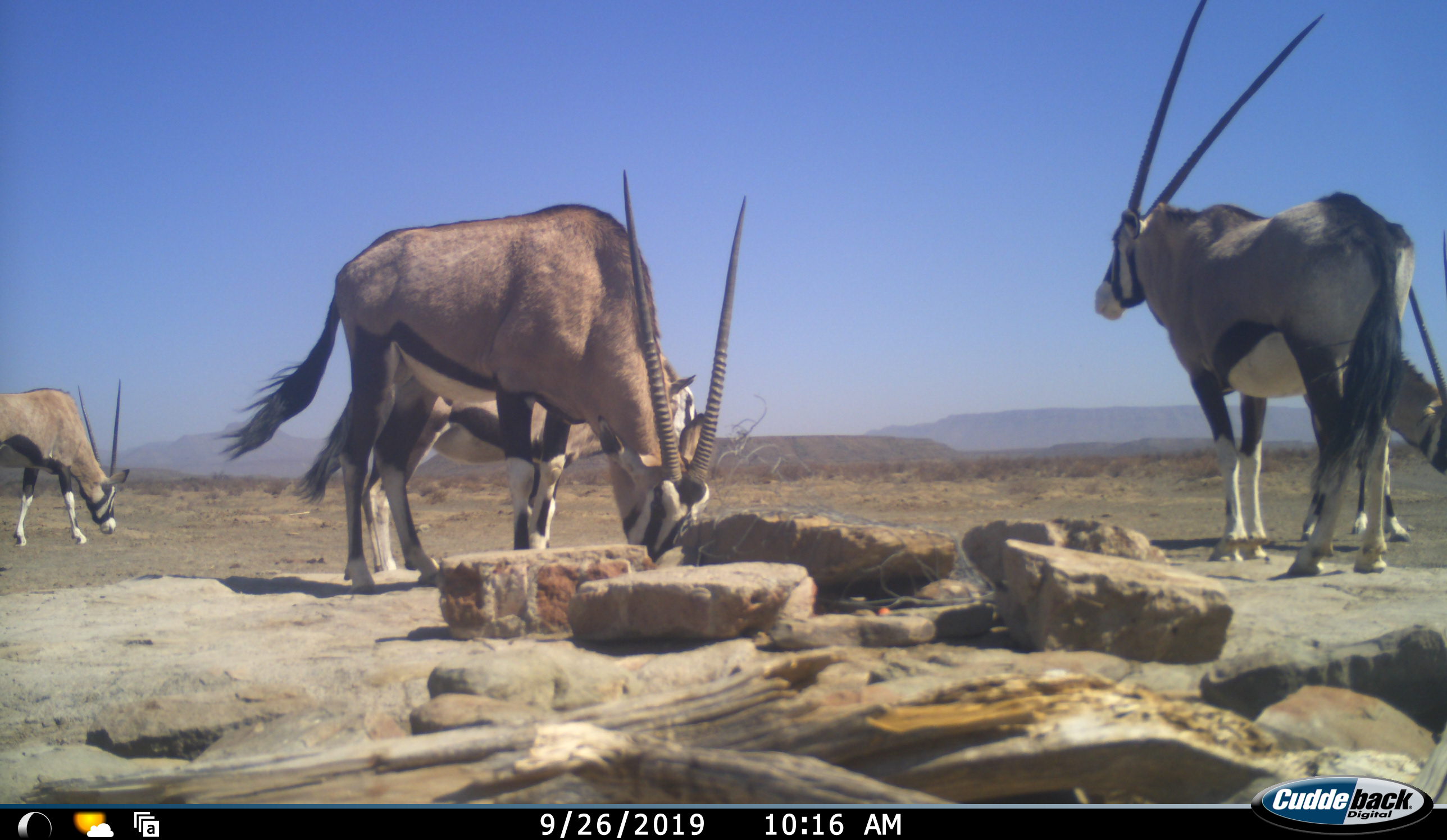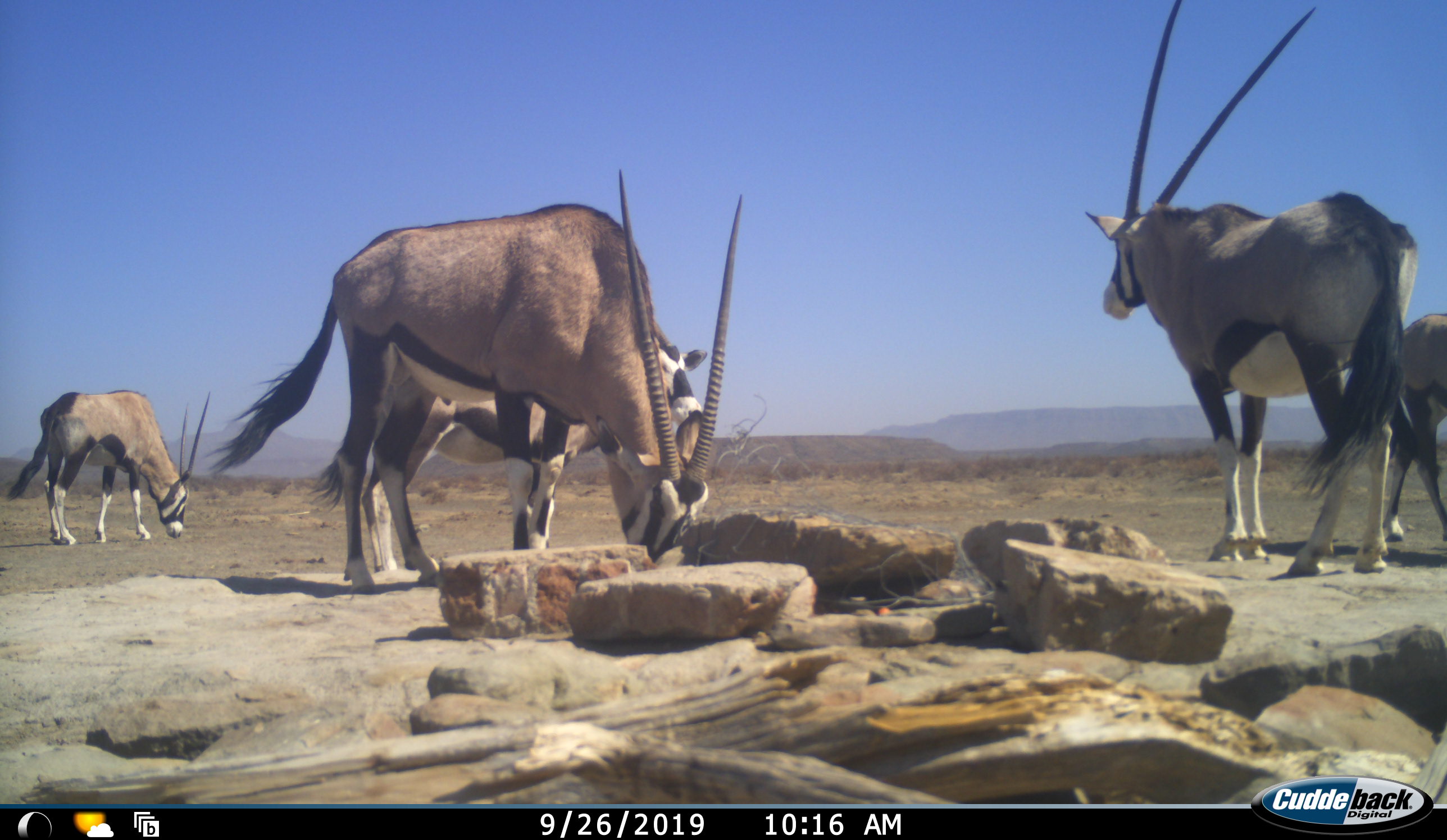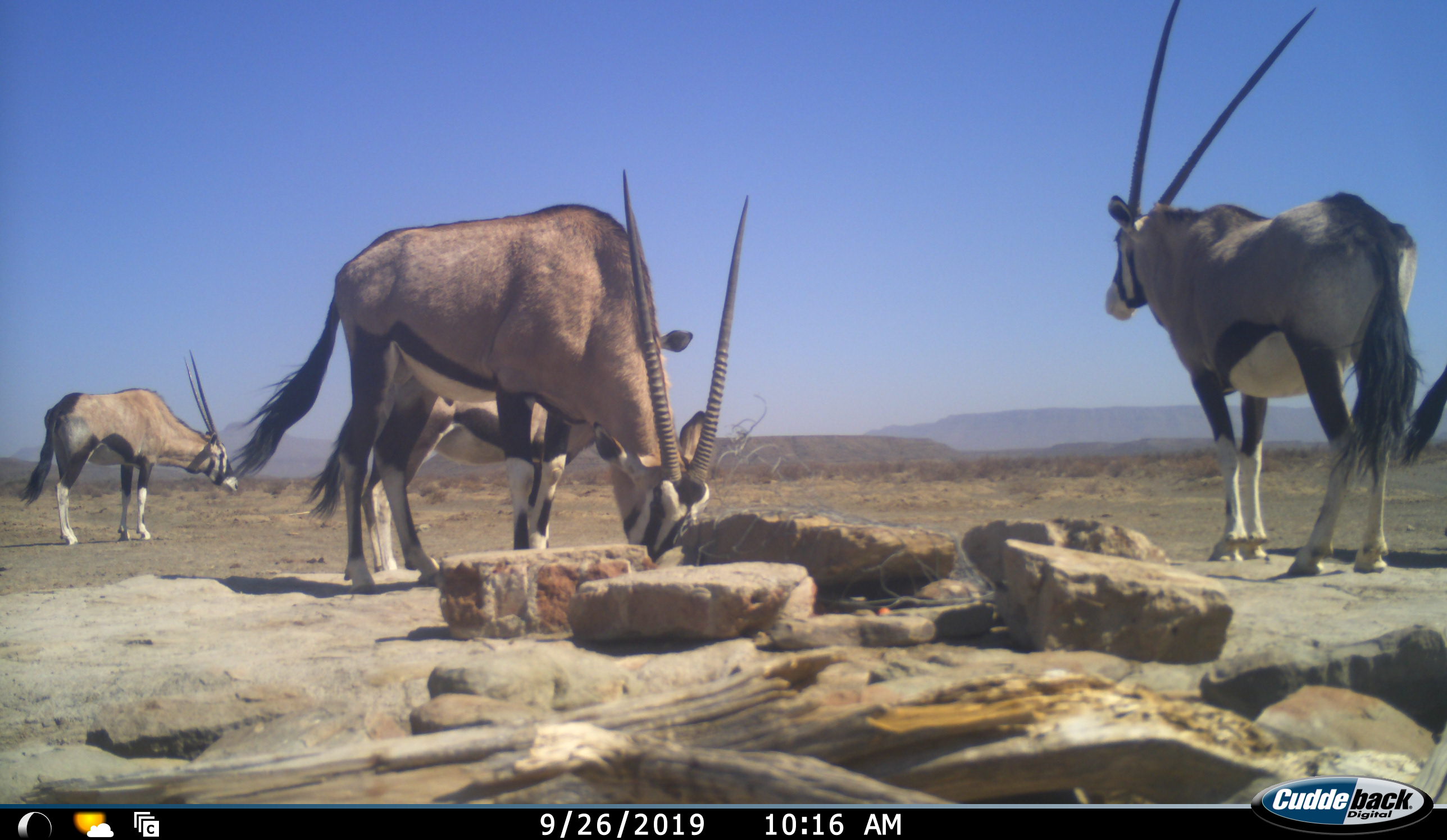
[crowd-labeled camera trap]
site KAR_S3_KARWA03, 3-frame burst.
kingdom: Animalia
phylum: Chordata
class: Mammalia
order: Artiodactyla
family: Bovidae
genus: Oryx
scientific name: Oryx gazella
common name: gemsbok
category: oryx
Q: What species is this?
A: Oryx (gemsbok) (Oryx gazella).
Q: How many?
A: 5.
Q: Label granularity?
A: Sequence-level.